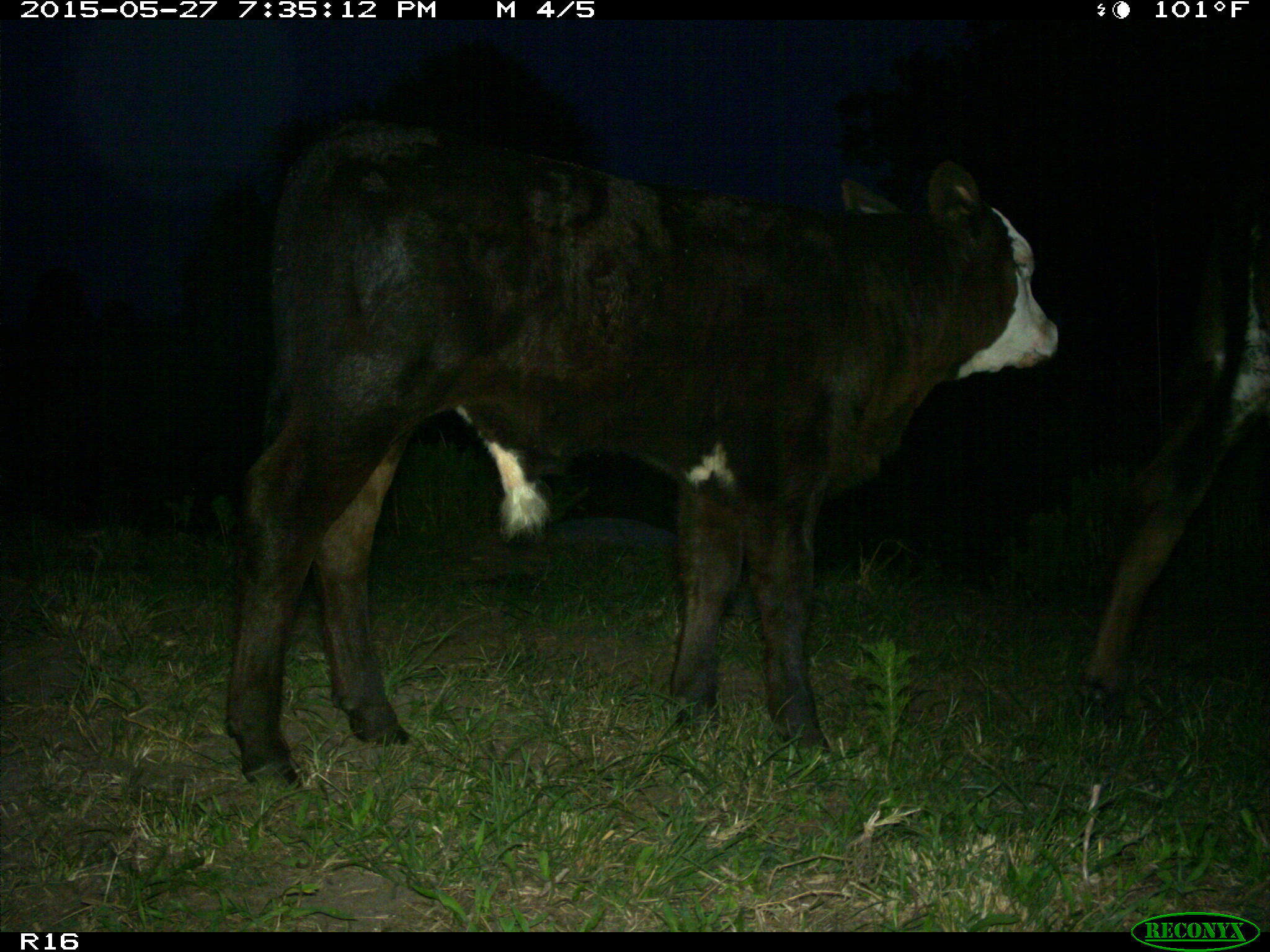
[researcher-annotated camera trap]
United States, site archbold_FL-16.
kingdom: Animalia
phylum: Chordata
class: Mammalia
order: Artiodactyla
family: Bovidae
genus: Bos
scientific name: Bos taurus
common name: domestic cow